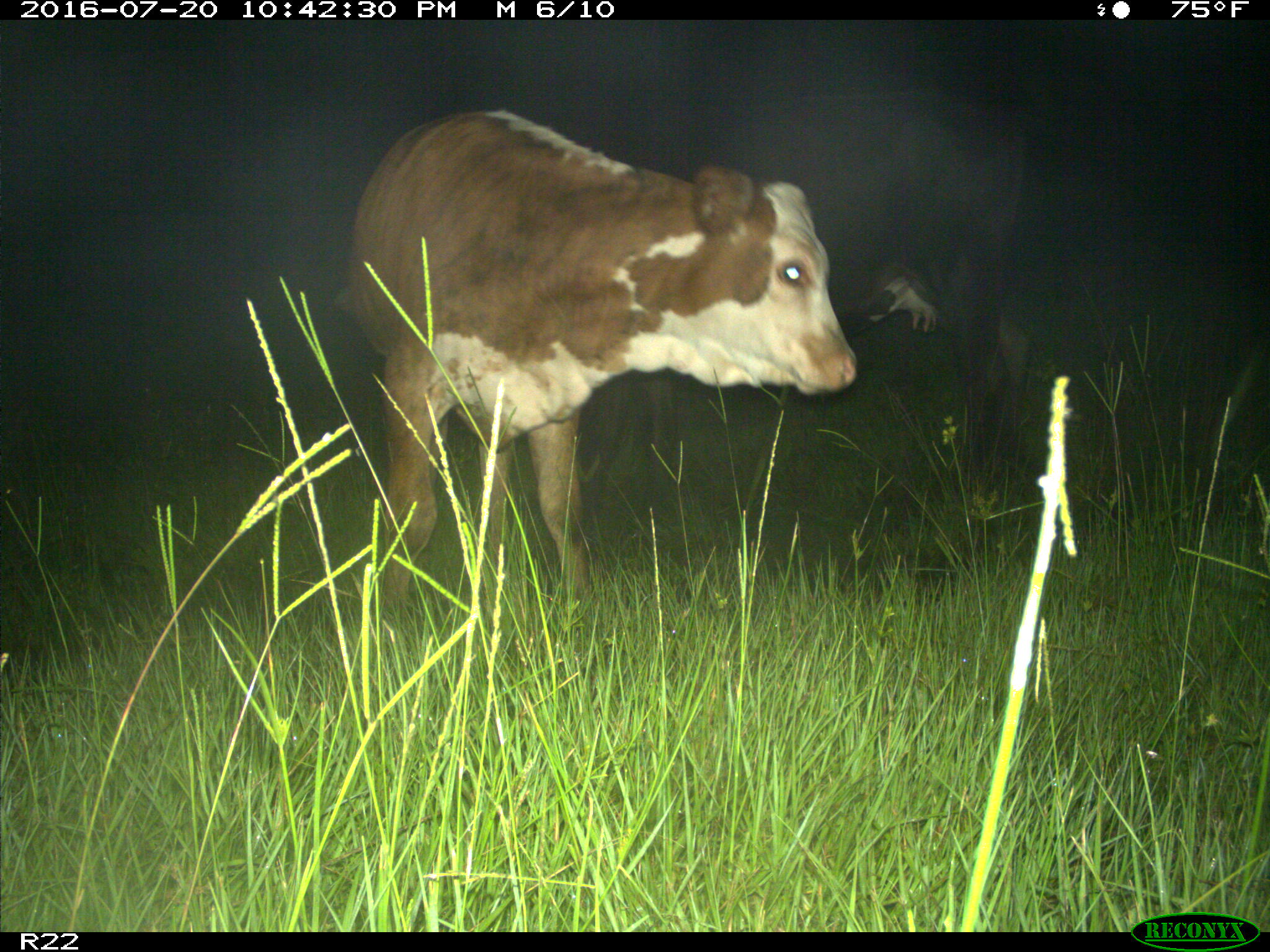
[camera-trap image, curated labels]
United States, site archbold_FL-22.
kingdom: Animalia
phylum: Chordata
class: Mammalia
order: Artiodactyla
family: Bovidae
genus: Bos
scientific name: Bos taurus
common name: domestic cow